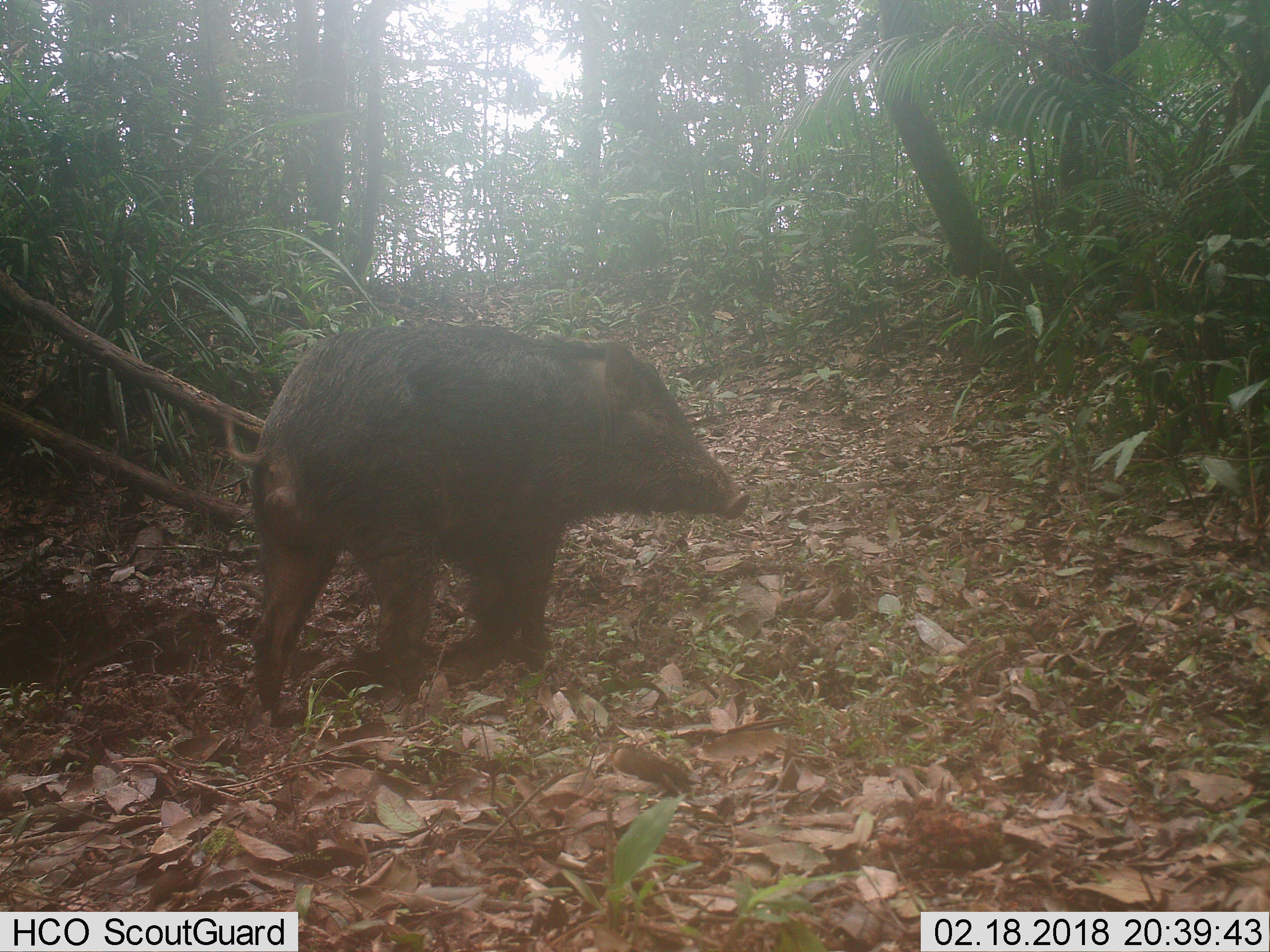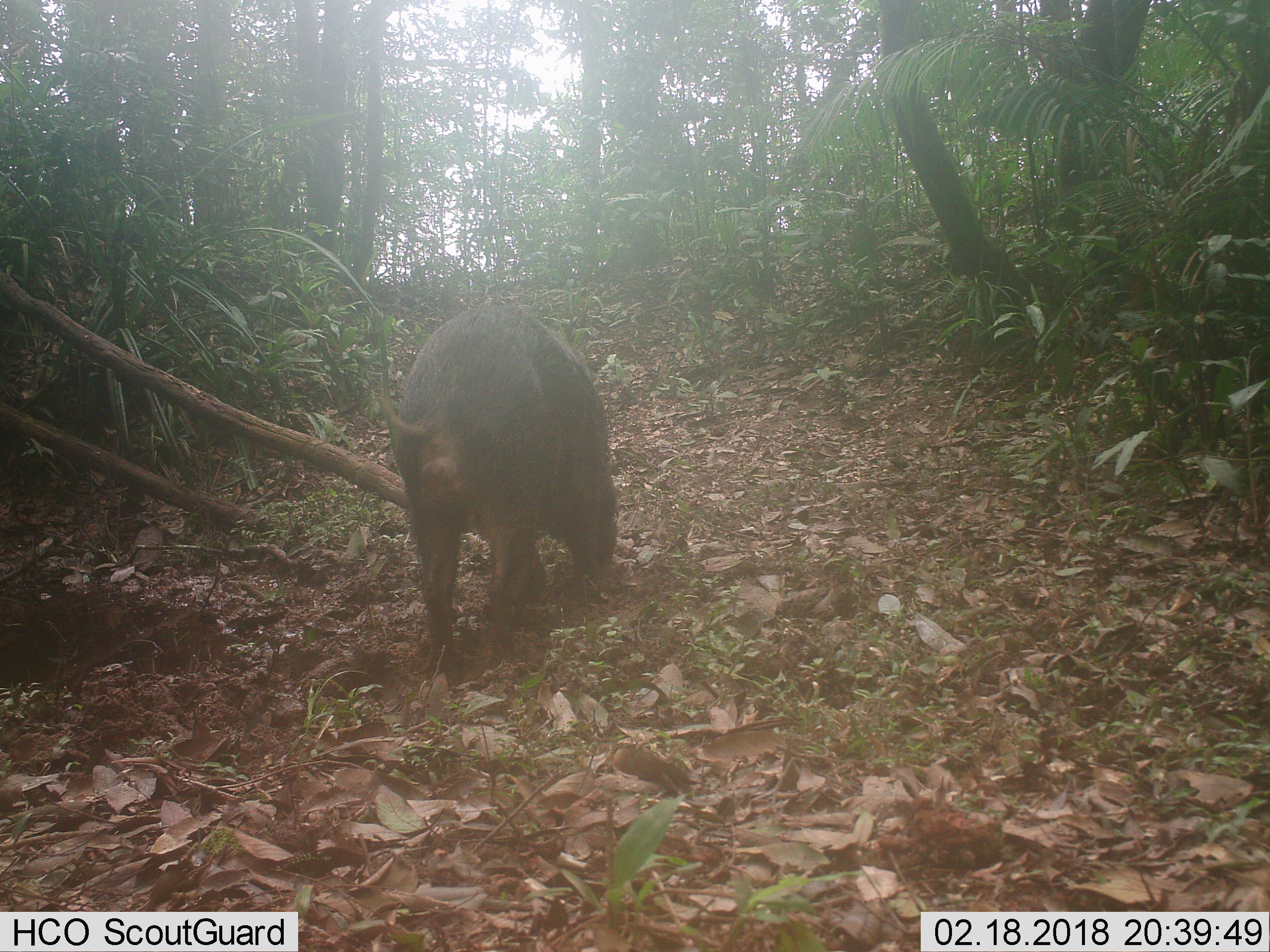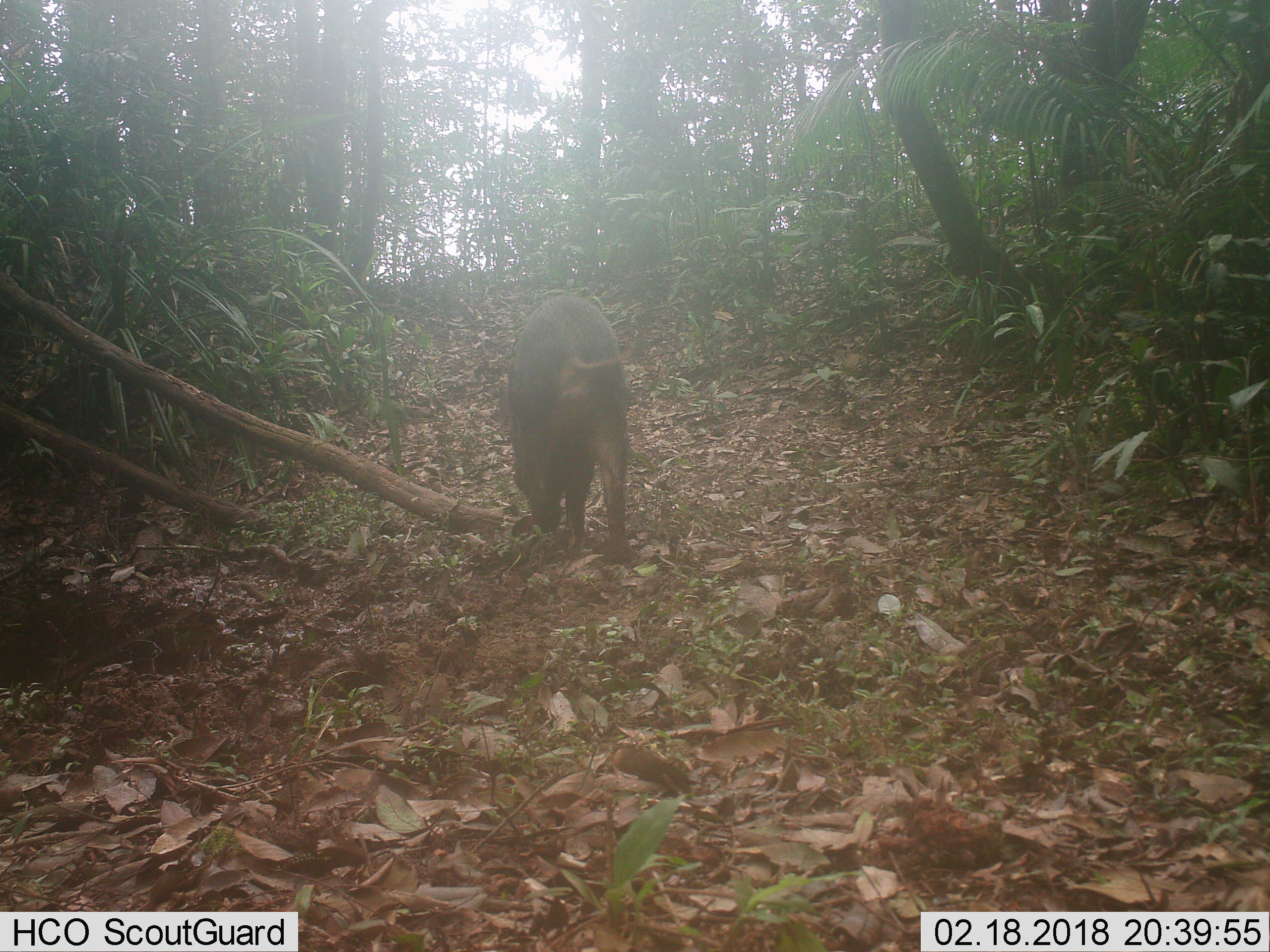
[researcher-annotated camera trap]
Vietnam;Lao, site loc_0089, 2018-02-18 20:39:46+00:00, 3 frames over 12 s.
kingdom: Animalia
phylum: Chordata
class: Mammalia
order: Artiodactyla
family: Suidae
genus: Sus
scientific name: Sus scrofa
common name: eurasian wild pig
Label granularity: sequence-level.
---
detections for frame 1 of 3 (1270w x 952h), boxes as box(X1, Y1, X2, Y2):
eurasian wild pig: box(221, 318, 752, 719)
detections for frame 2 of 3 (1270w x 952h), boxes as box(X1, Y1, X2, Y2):
eurasian wild pig: box(377, 301, 621, 670)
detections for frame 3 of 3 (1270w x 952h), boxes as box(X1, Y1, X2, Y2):
eurasian wild pig: box(505, 293, 639, 565)